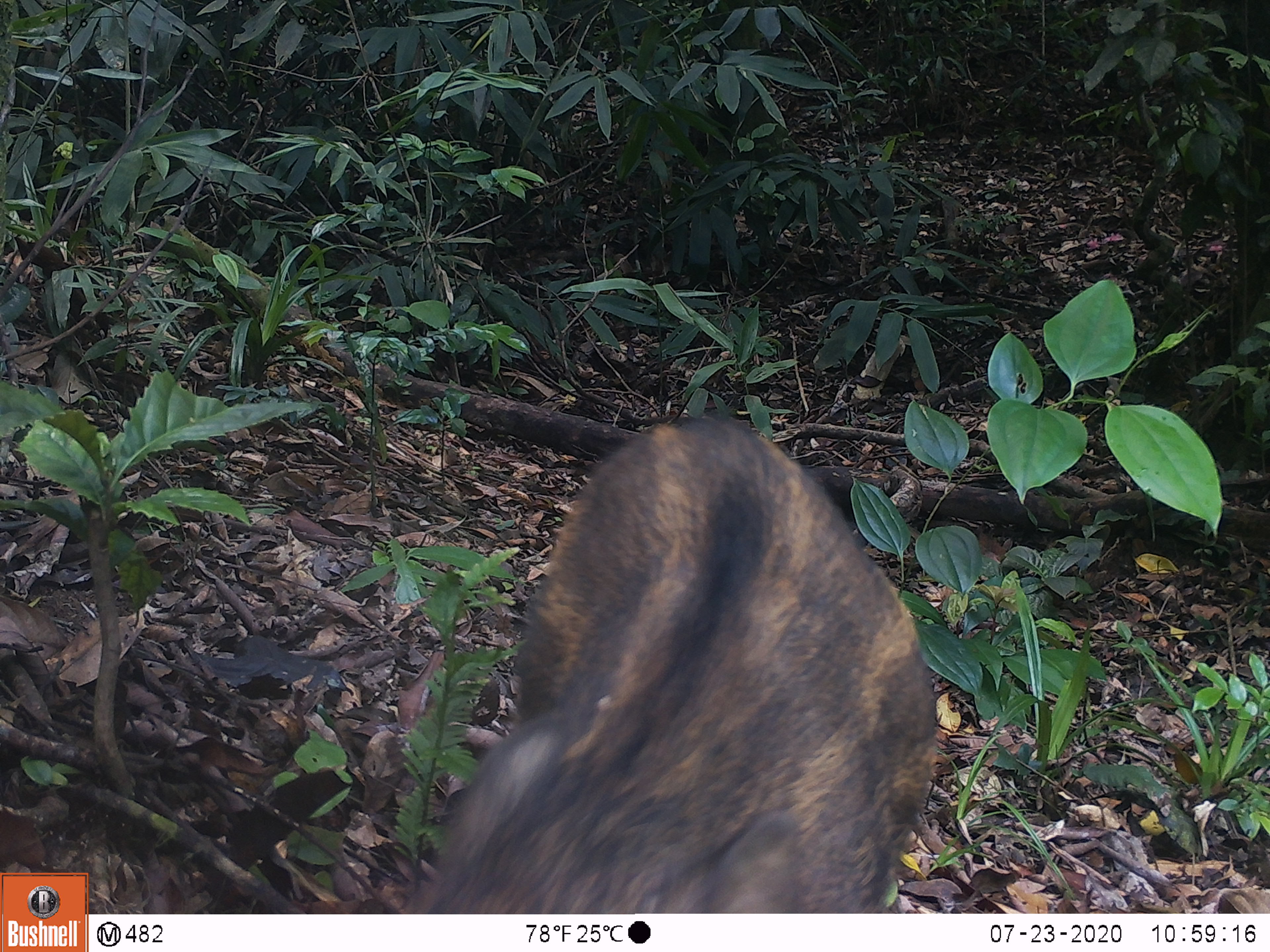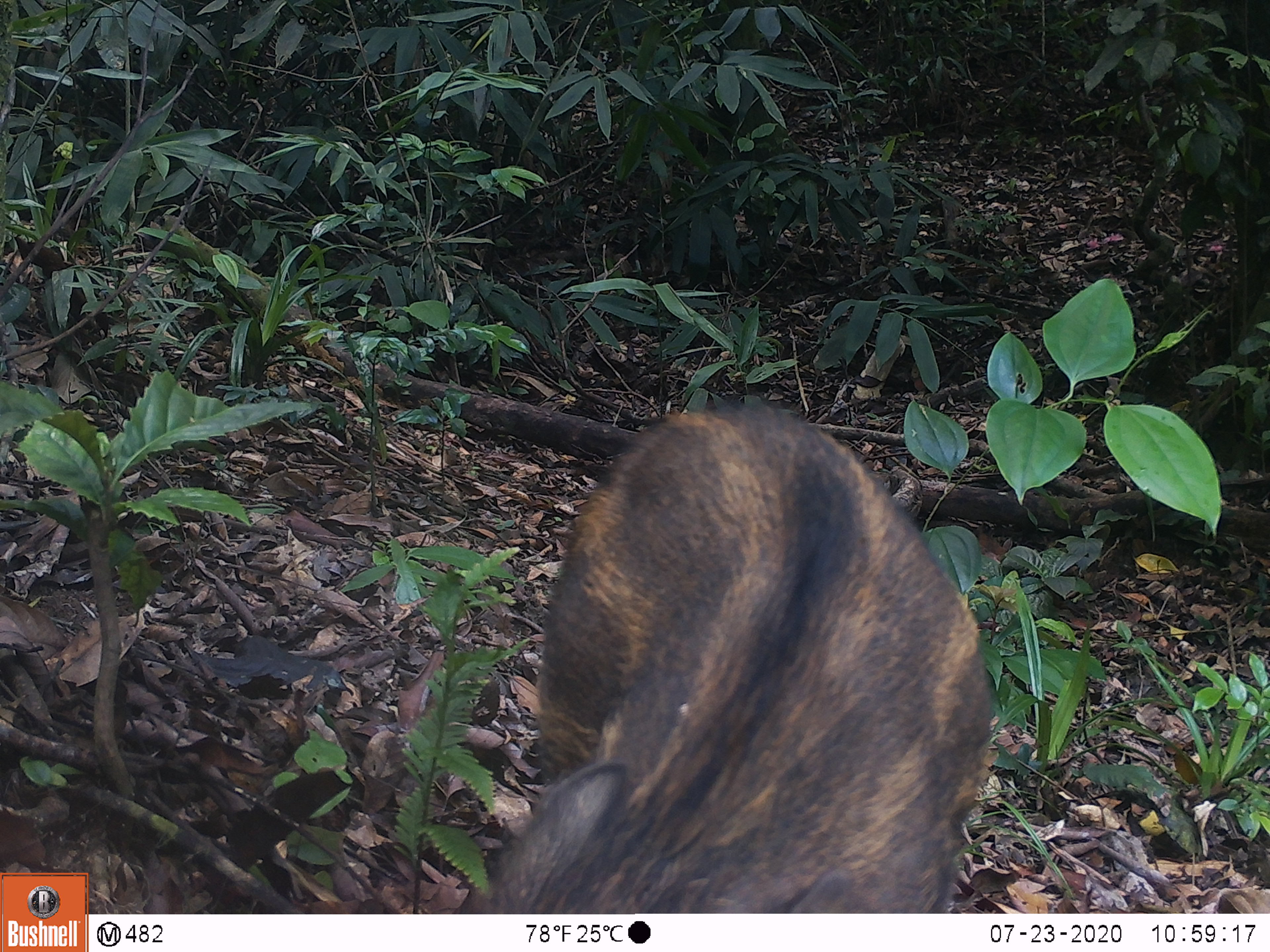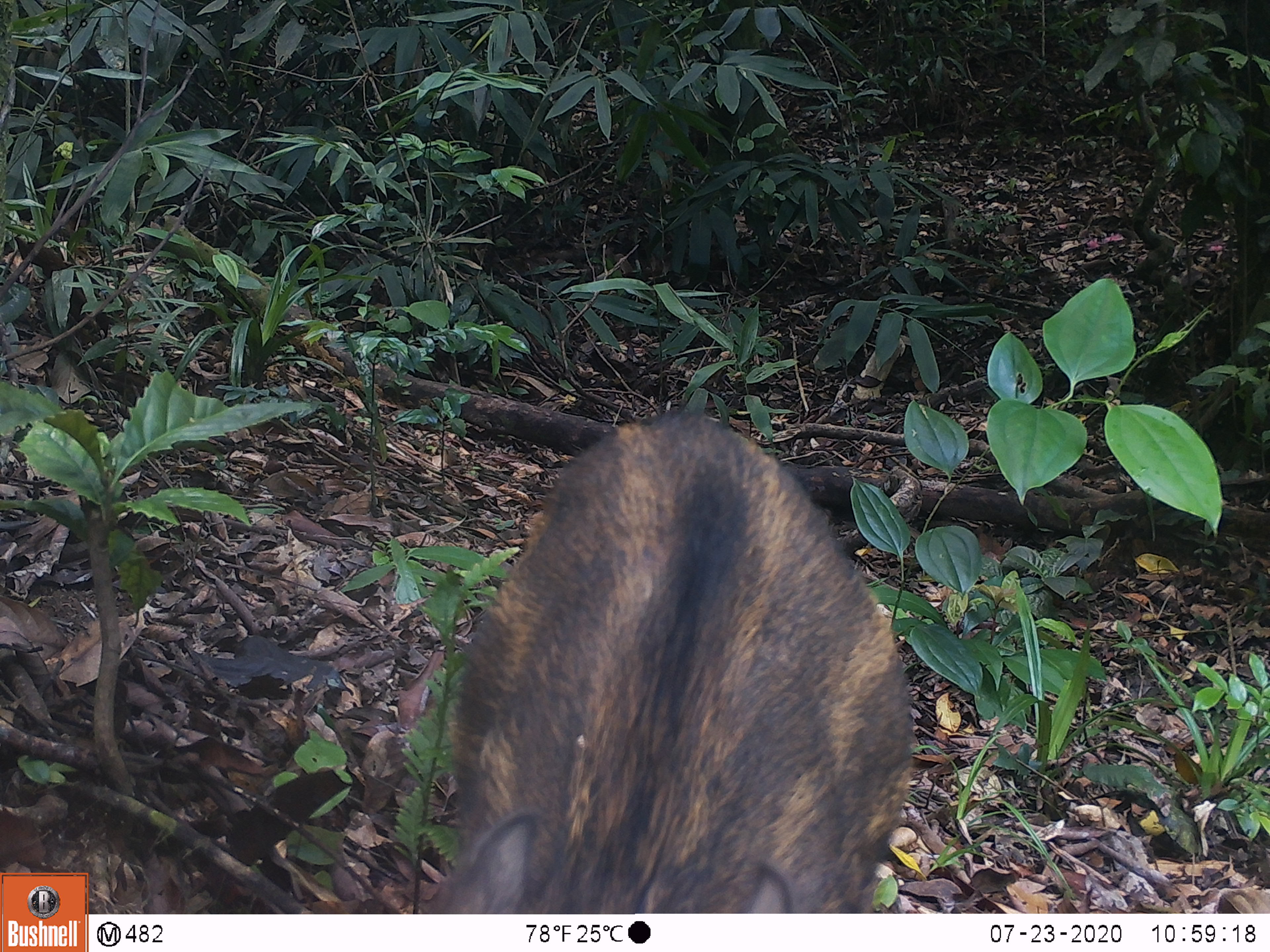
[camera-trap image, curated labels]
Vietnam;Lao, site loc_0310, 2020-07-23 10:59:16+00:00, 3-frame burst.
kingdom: Animalia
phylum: Chordata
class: Mammalia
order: Artiodactyla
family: Suidae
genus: Sus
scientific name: Sus scrofa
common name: eurasian wild pig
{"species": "eurasian wild pig (Sus scrofa)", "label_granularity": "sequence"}